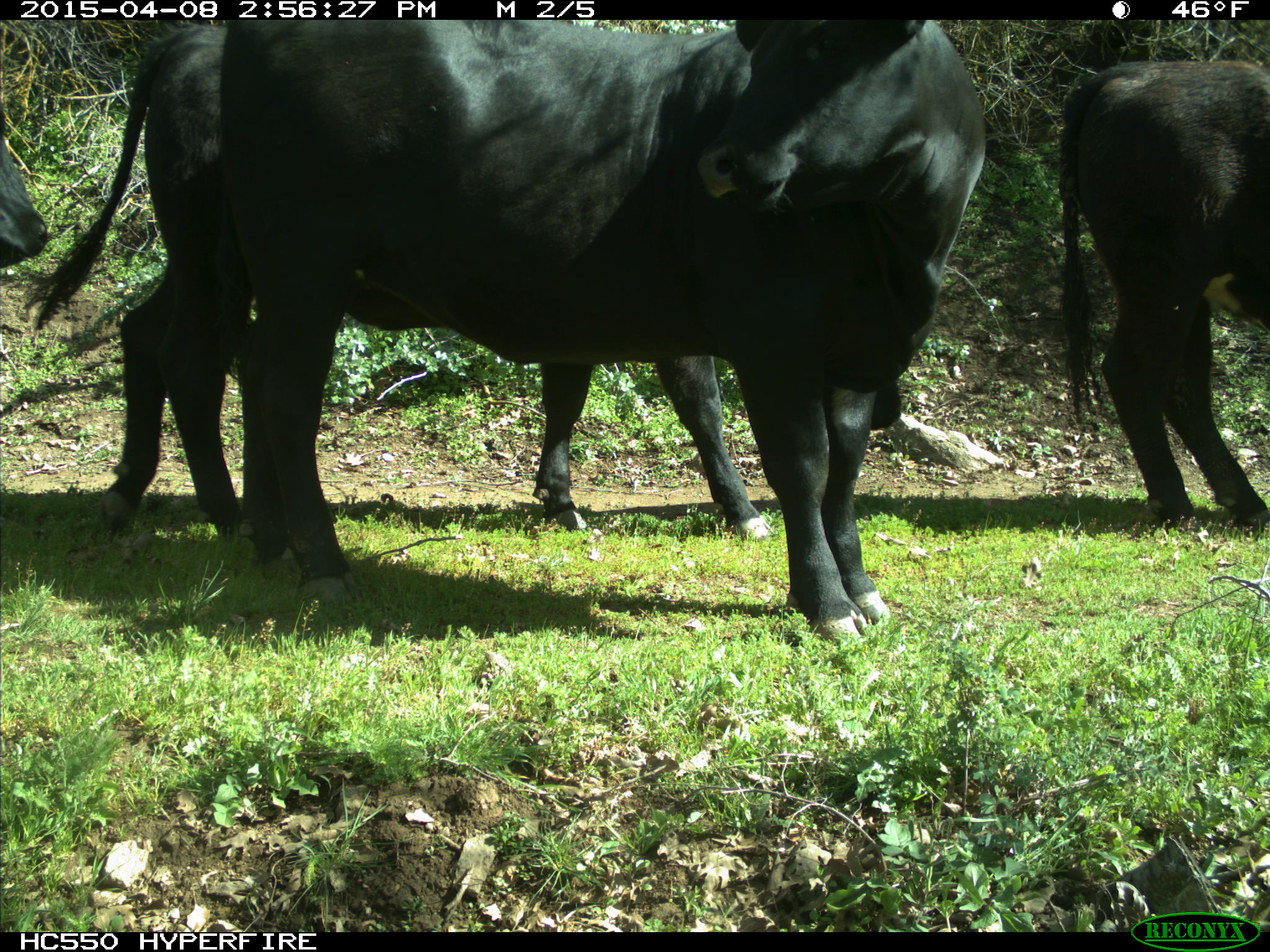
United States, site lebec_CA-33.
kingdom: Animalia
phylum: Chordata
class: Mammalia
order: Artiodactyla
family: Bovidae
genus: Bos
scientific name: Bos taurus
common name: domestic cow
Bos taurus (domestic cow).